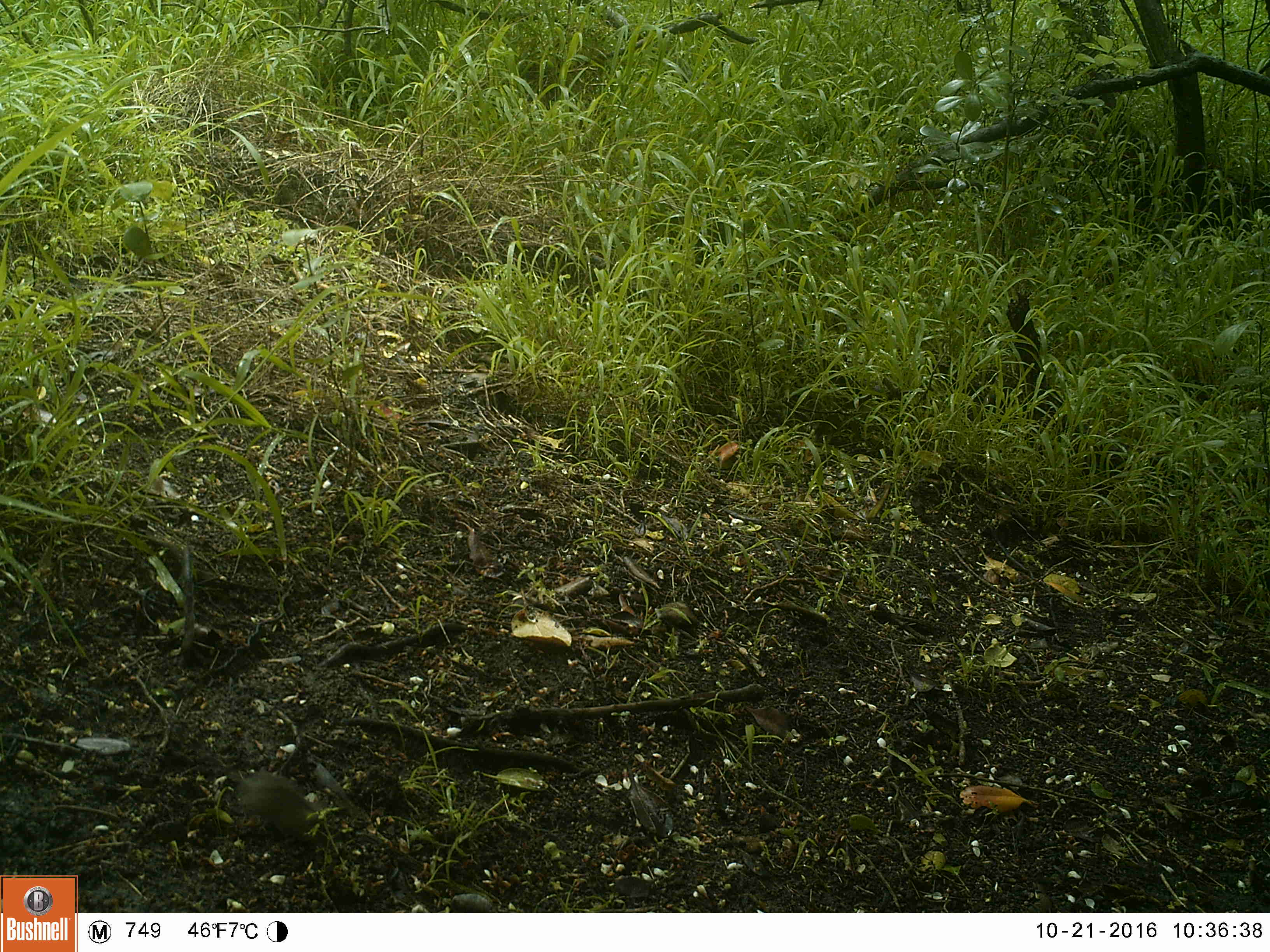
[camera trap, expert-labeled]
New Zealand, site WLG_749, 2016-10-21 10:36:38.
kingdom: Animalia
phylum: Chordata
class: Mammalia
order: Rodentia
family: Muridae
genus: Mus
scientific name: Mus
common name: mouse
Mouse (Mus).